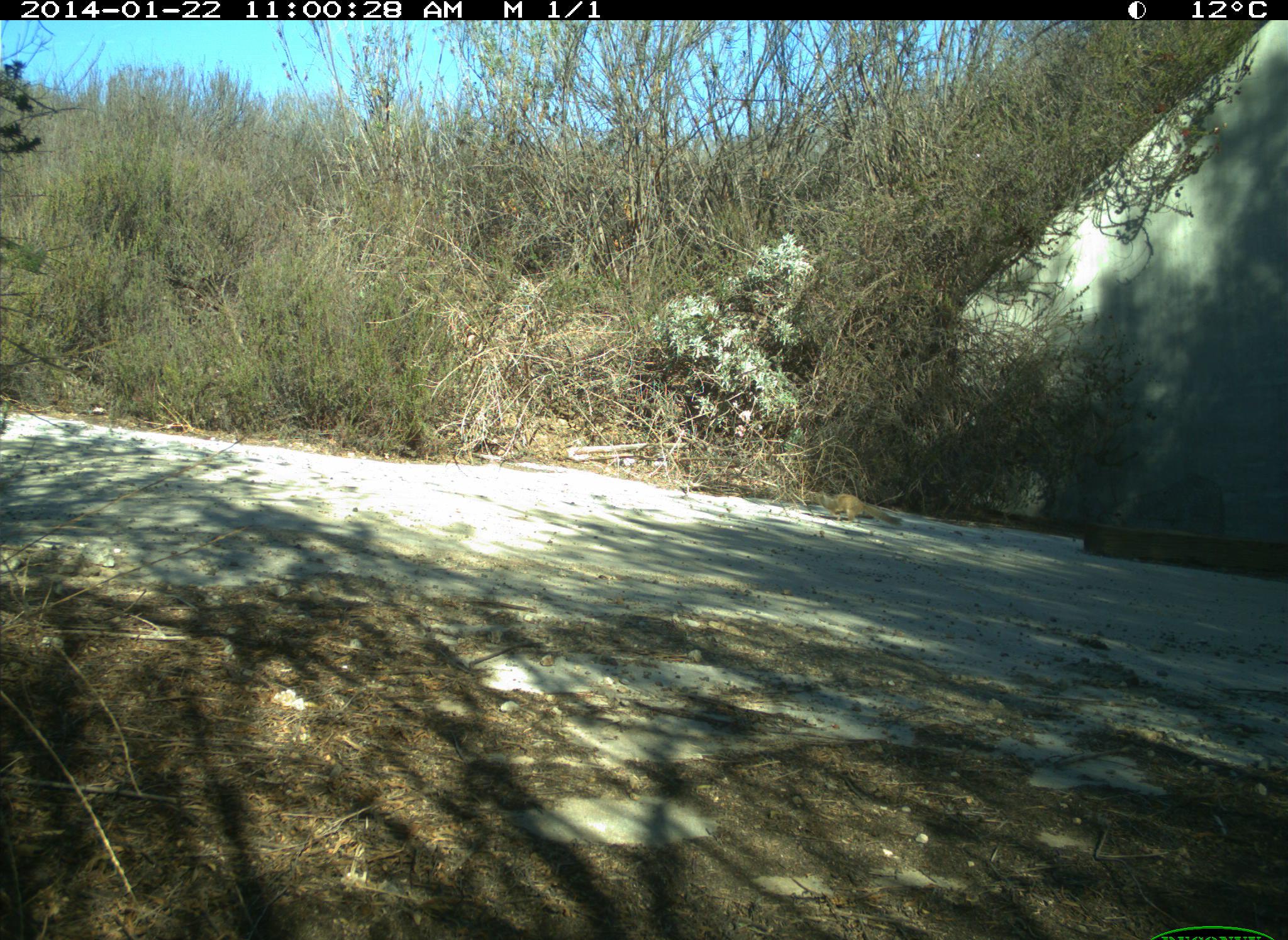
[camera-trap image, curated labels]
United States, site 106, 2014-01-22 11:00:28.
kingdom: Animalia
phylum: Chordata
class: Mammalia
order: Rodentia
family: Sciuridae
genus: Sciurus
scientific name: Sciurus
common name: squirrel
Squirrel (Sciurus).